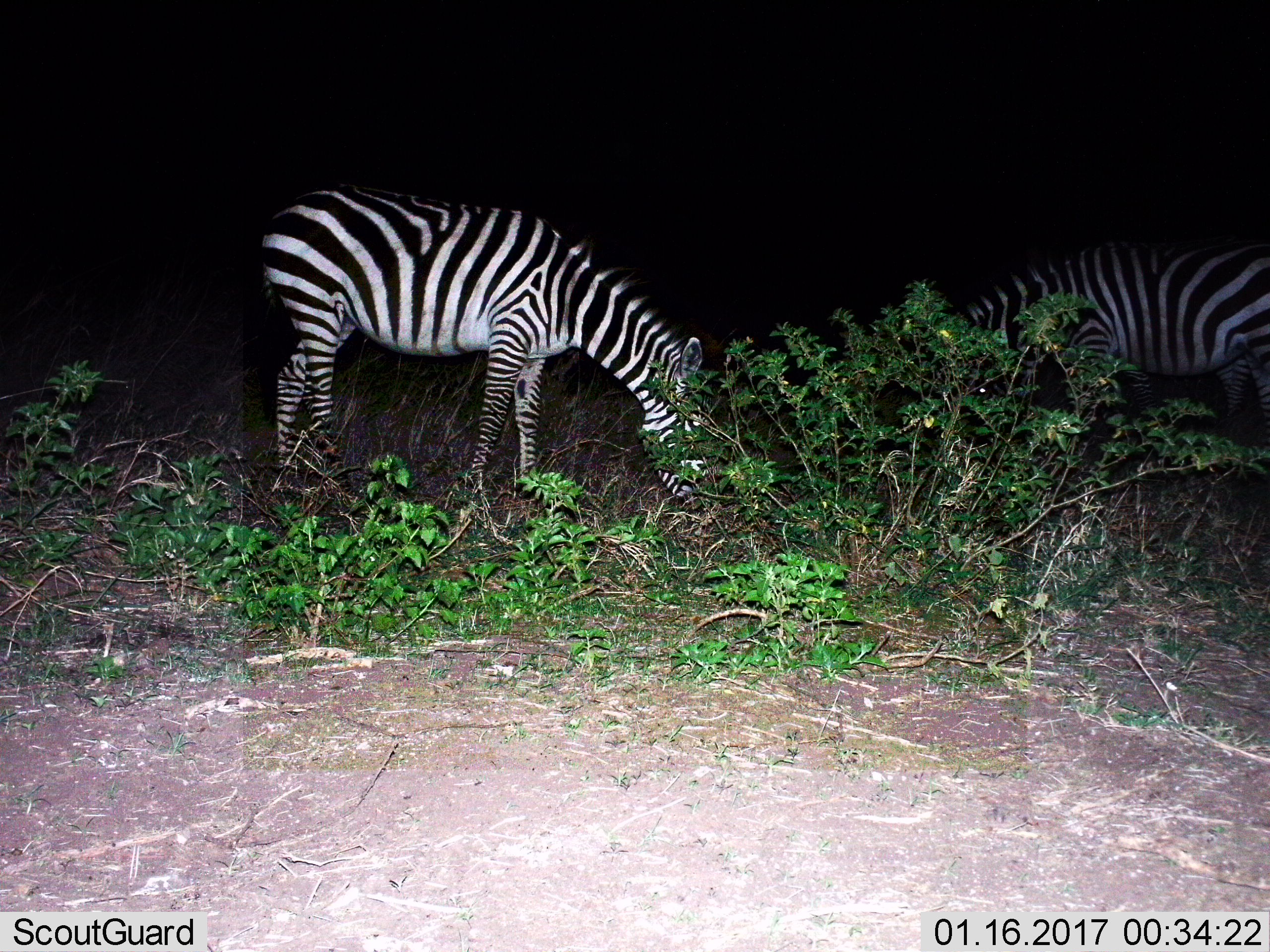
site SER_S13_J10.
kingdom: Animalia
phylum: Chordata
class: Mammalia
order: Perissodactyla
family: Equidae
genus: Equus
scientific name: Equus quagga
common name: plains zebra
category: zebraplains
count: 2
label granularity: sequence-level